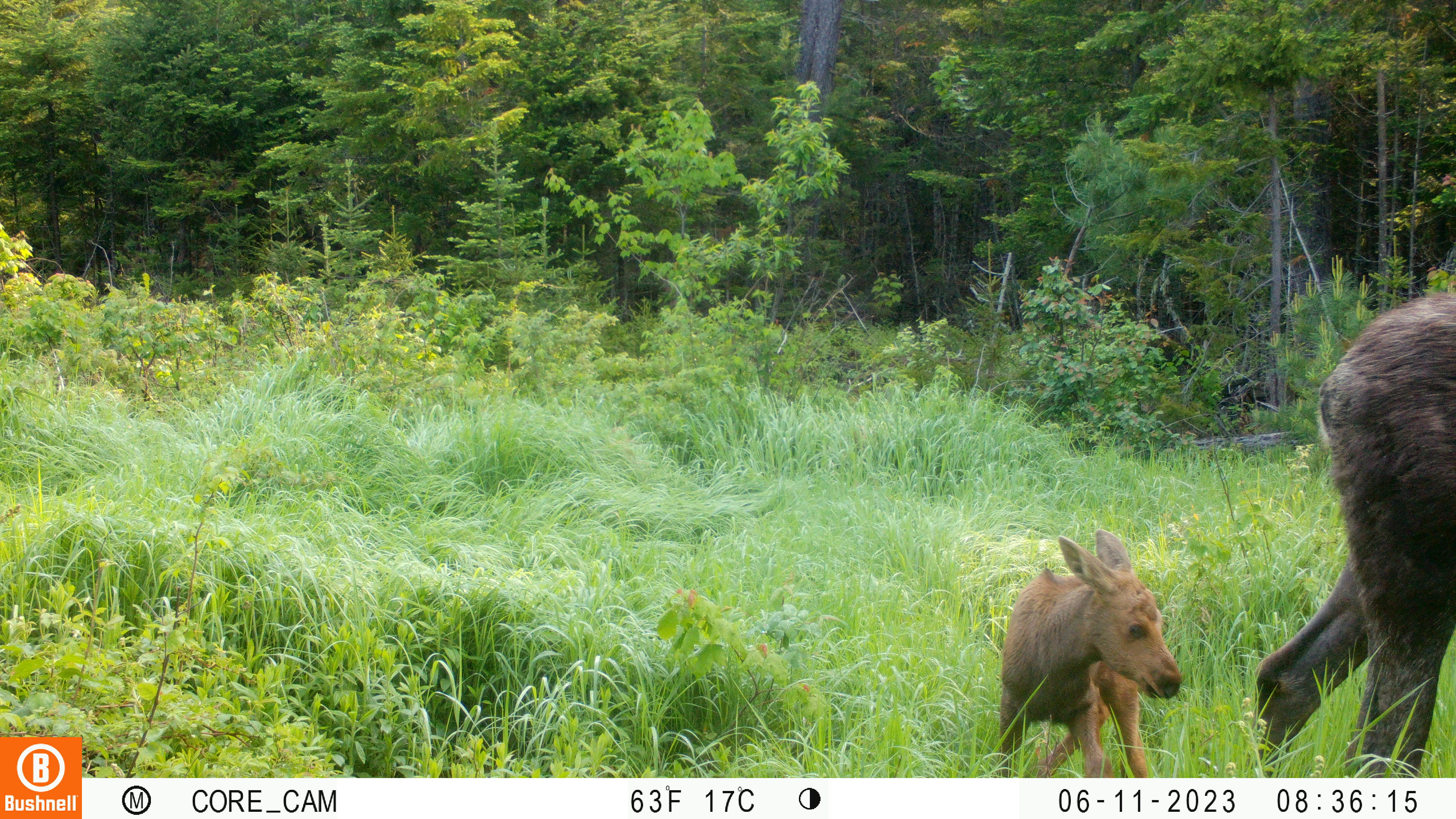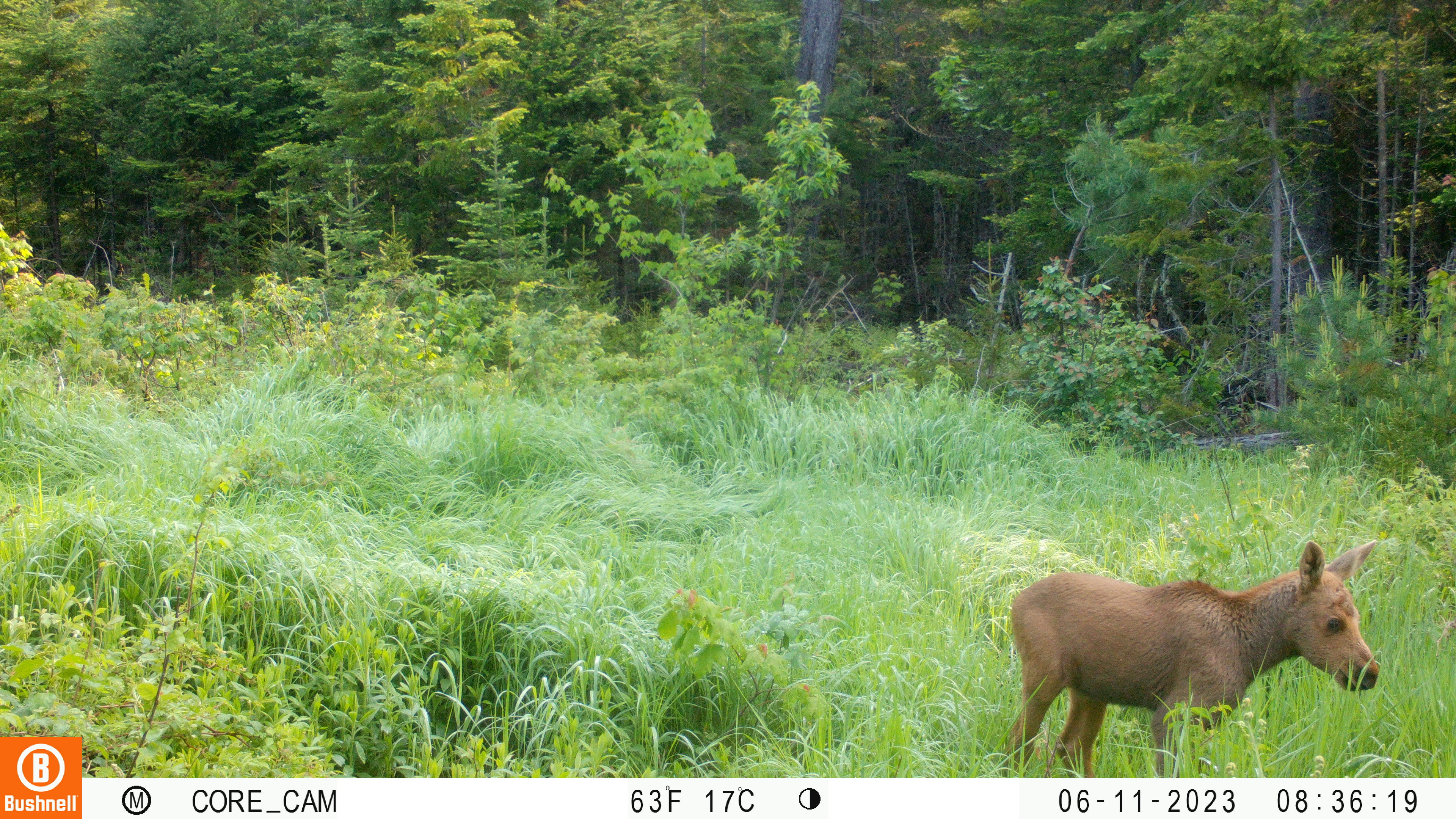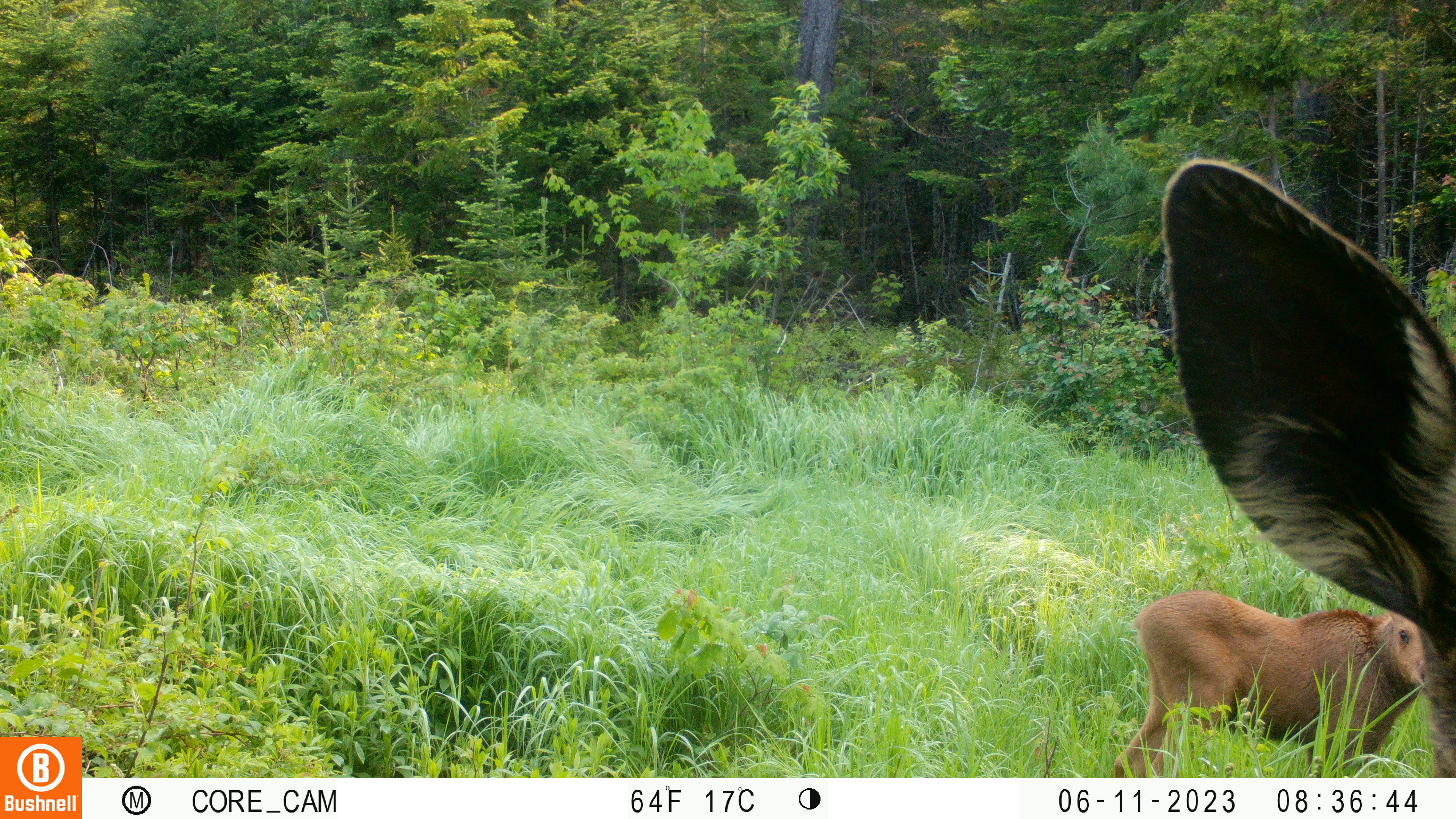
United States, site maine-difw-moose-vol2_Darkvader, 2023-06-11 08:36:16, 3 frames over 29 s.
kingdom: Animalia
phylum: Chordata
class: Mammalia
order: Artiodactyla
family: Cervidae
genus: Alces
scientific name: Alces alces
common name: moose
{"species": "moose (Alces alces)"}